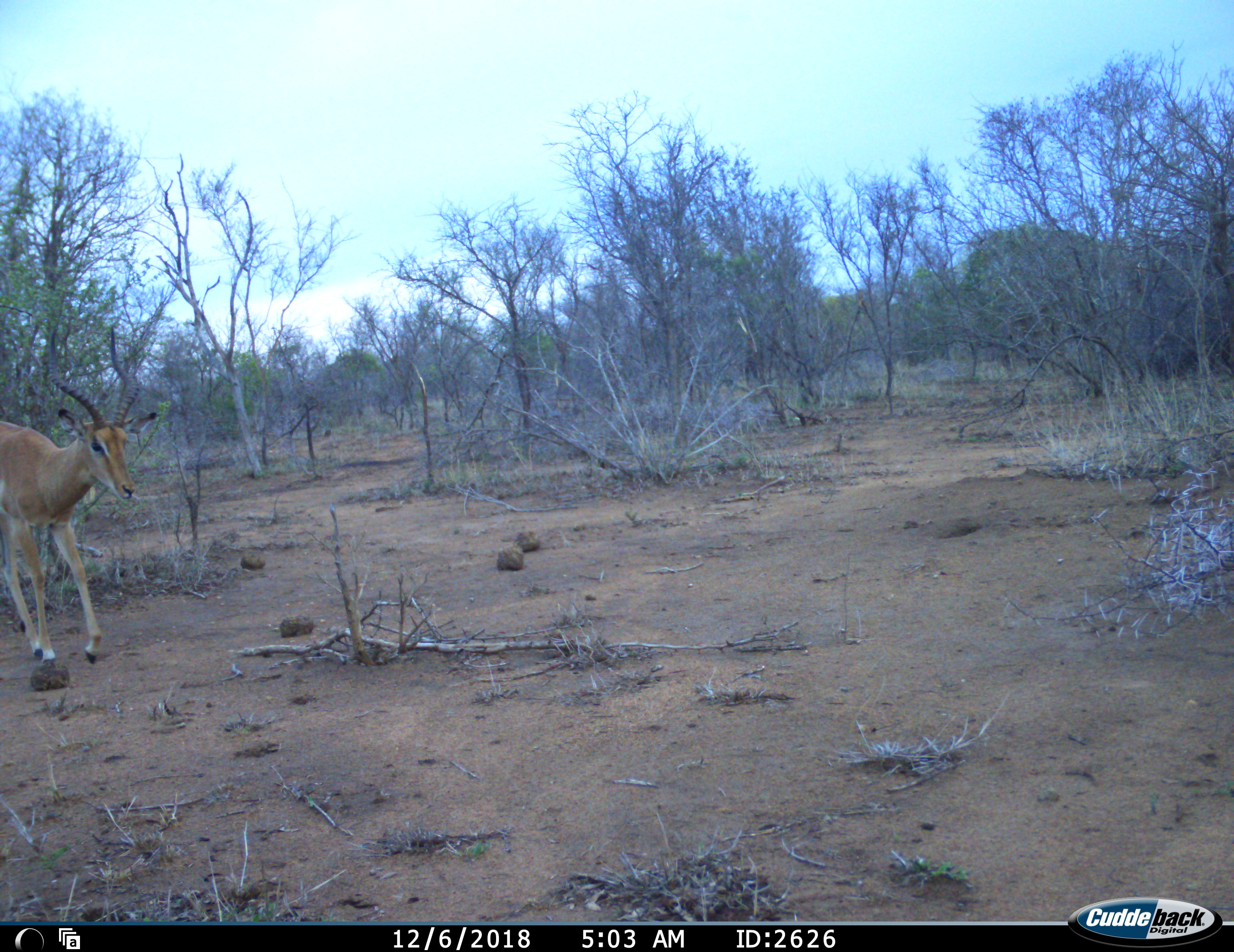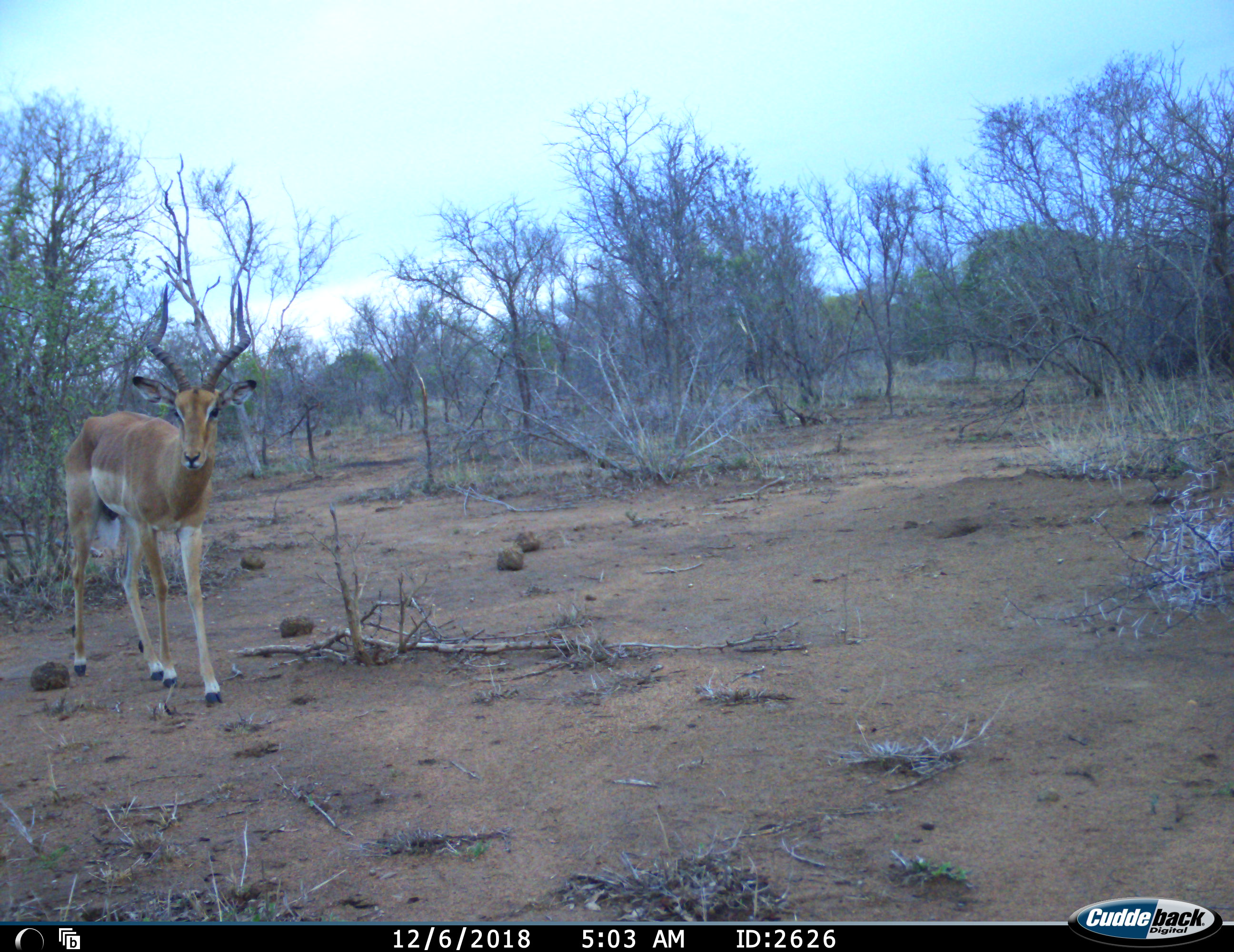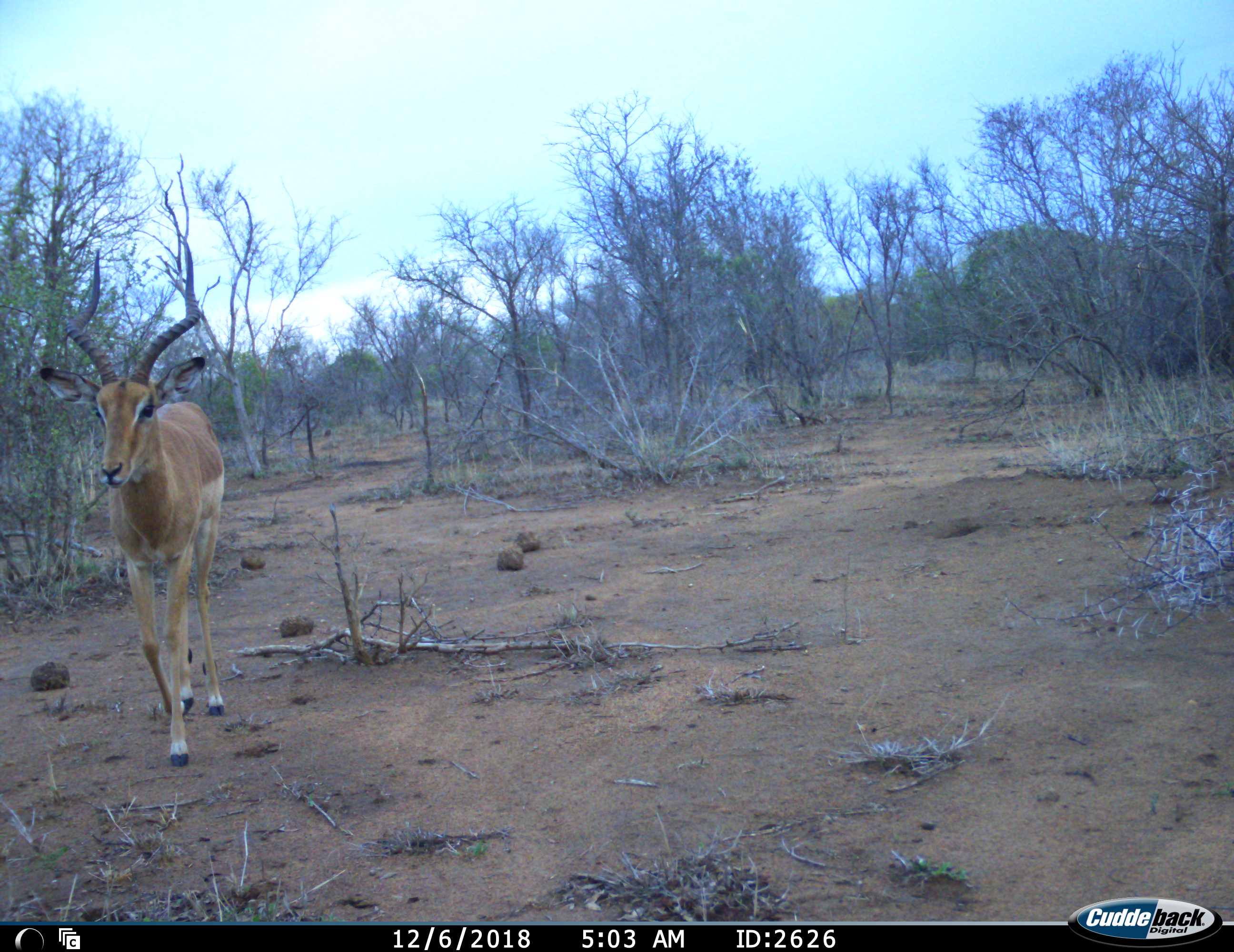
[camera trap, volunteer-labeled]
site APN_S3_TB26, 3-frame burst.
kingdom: Animalia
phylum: Chordata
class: Mammalia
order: Artiodactyla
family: Bovidae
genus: Aepyceros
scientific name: Aepyceros melampus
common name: impala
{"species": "impala (Aepyceros melampus)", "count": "1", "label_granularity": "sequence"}